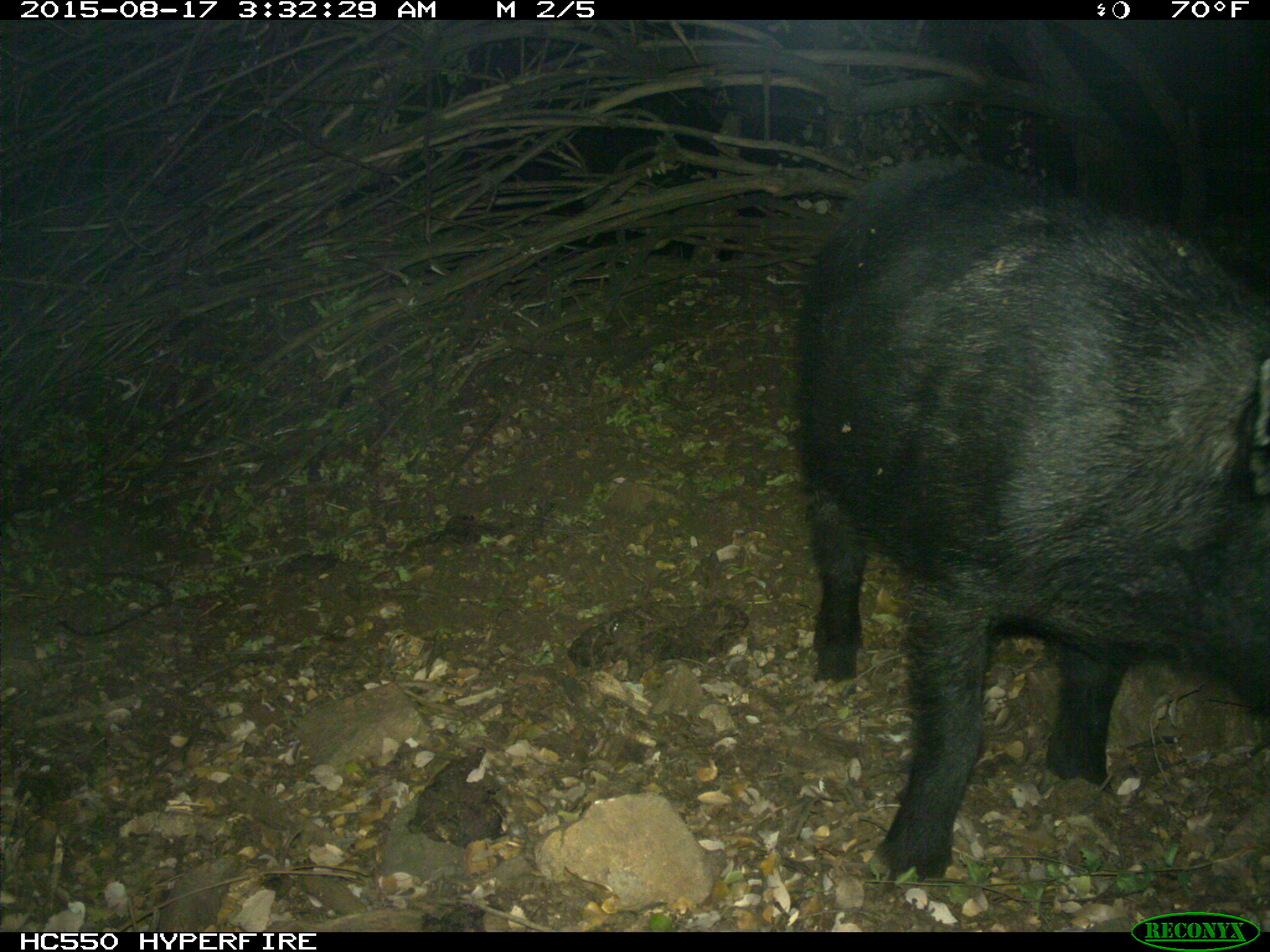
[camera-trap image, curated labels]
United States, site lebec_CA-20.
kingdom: Animalia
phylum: Chordata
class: Mammalia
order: Artiodactyla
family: Suidae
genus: Sus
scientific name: Sus scrofa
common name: wild boar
Sus scrofa (wild boar).